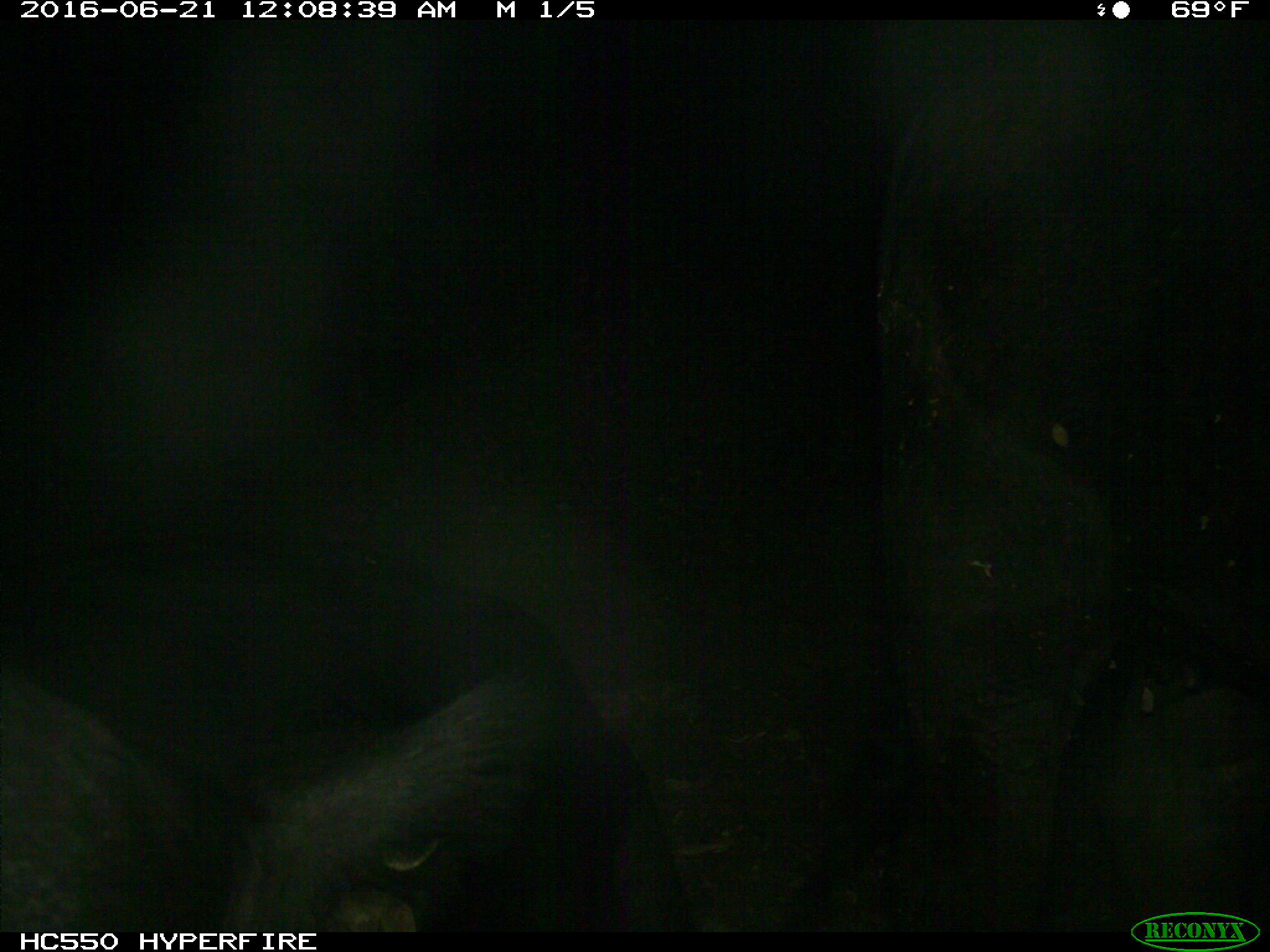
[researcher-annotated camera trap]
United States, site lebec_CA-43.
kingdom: Animalia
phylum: Chordata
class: Mammalia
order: Artiodactyla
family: Bovidae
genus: Bos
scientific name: Bos taurus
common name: domestic cow